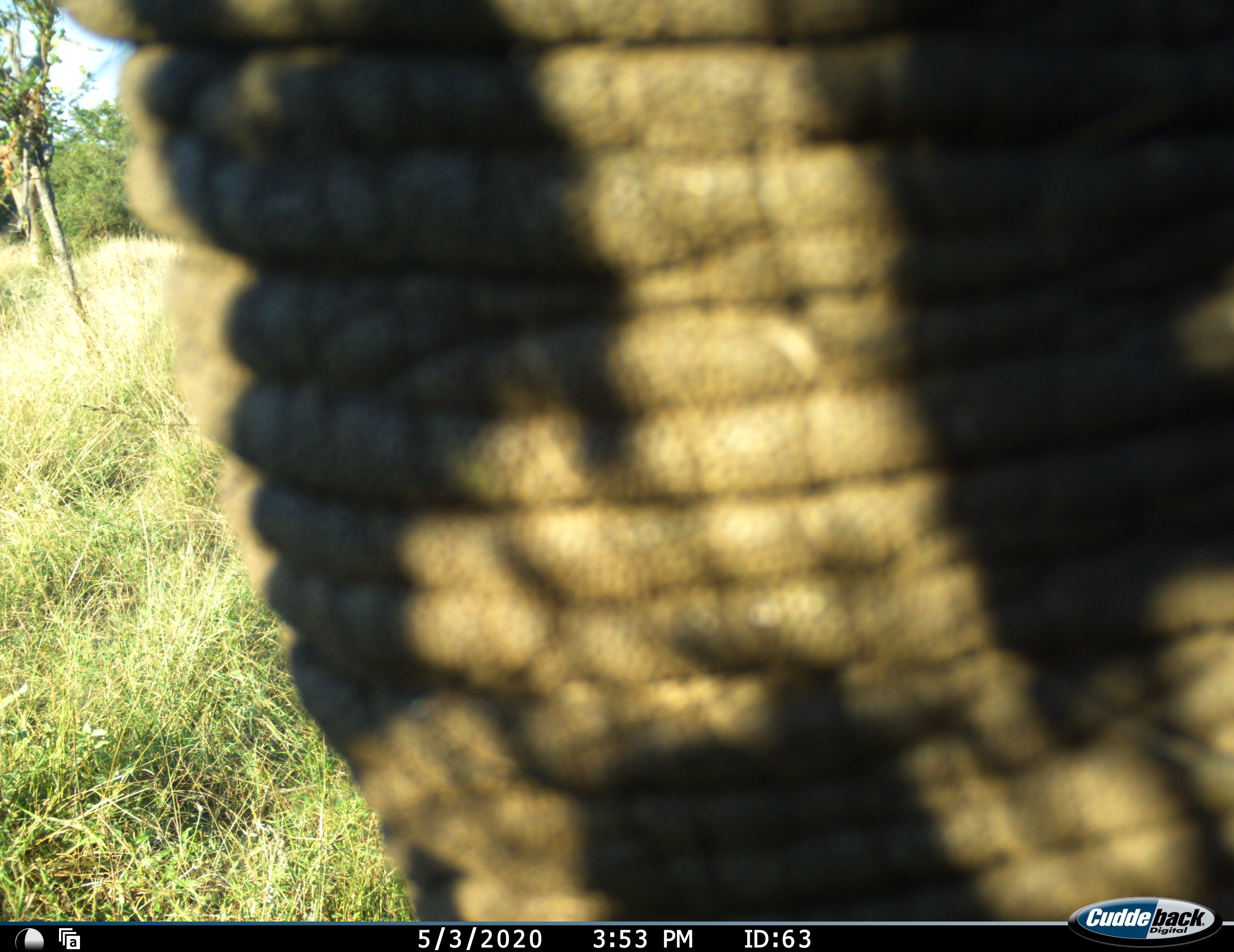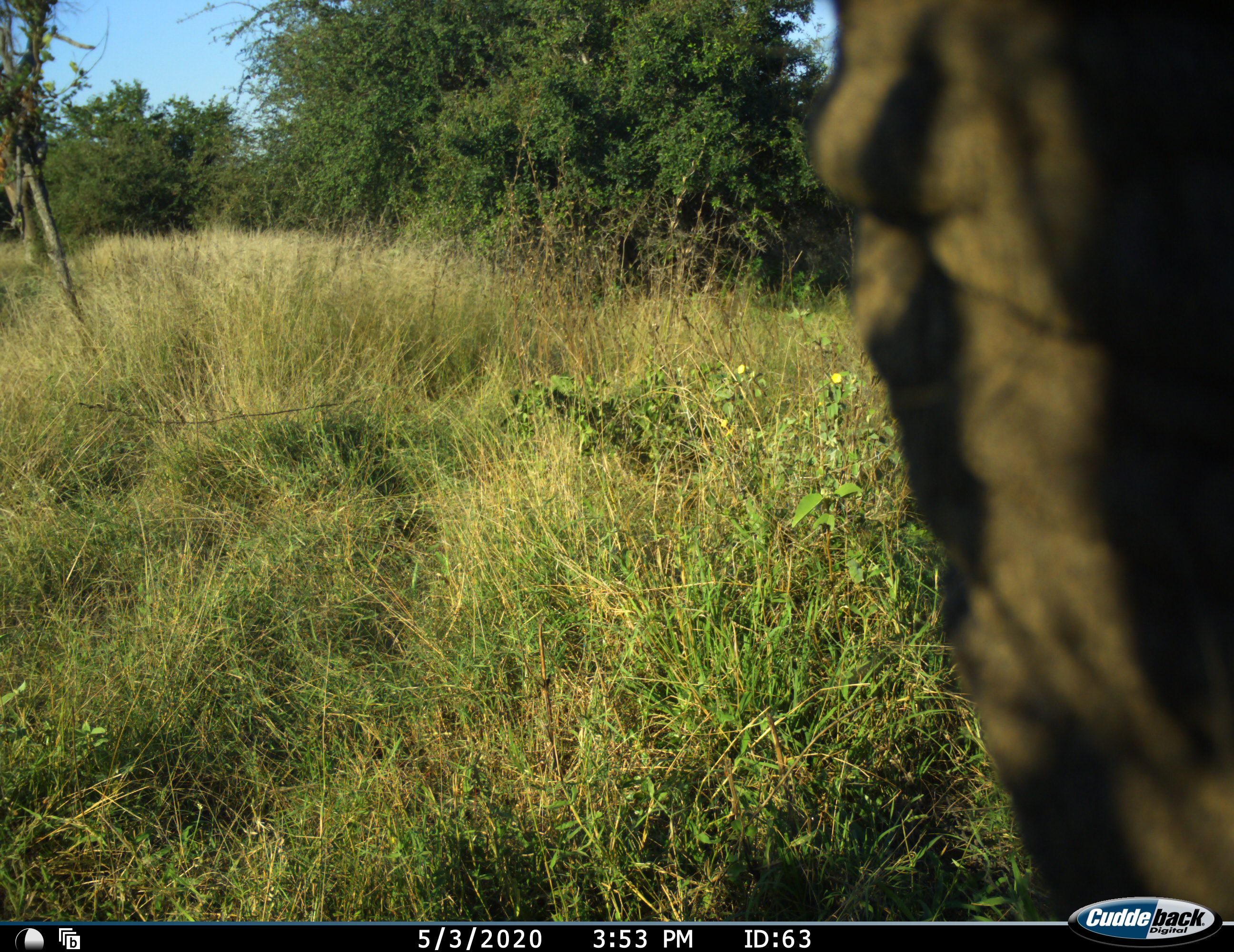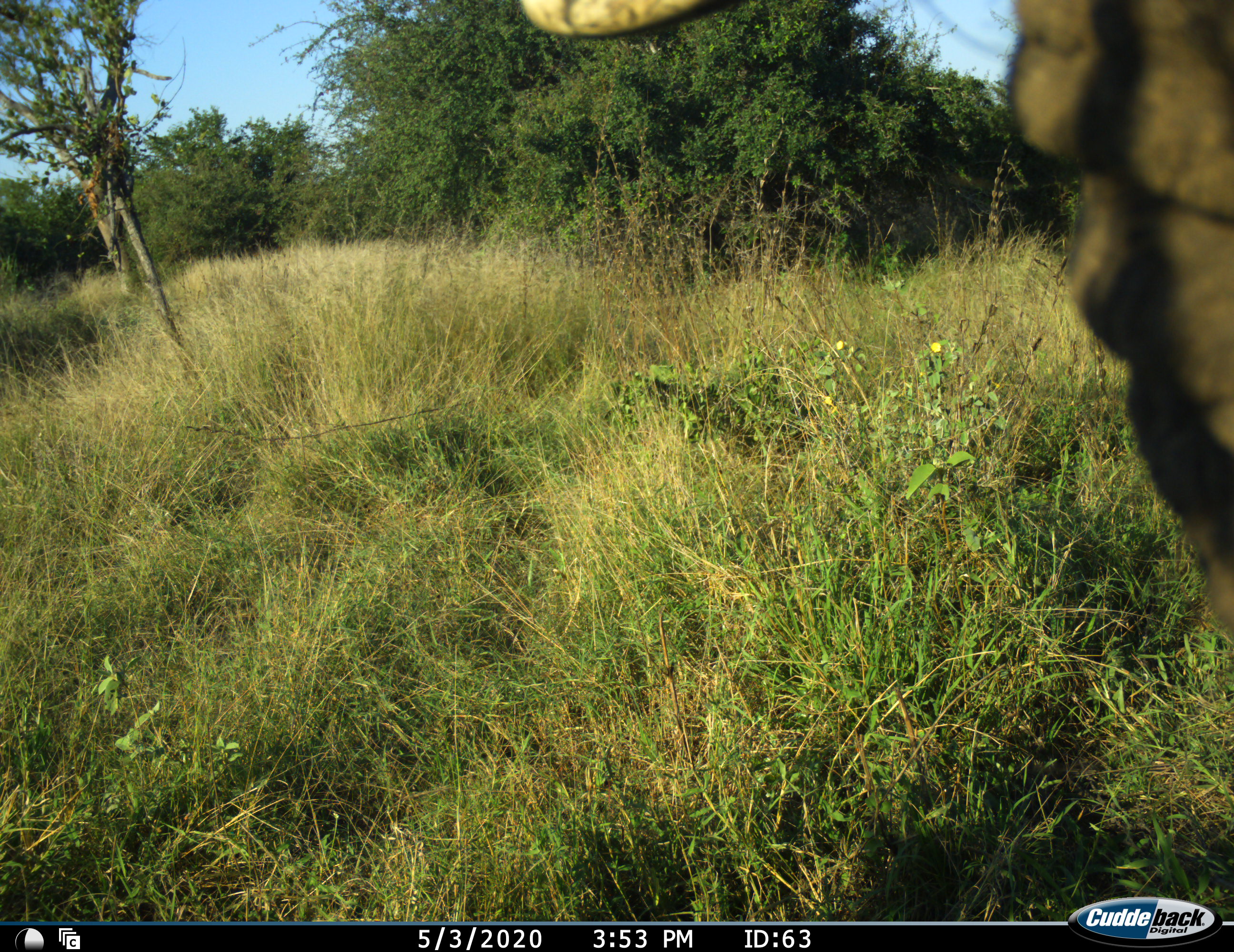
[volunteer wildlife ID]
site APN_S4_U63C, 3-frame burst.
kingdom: Animalia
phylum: Chordata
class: Mammalia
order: Proboscidea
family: Elephantidae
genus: Loxodonta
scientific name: Loxodonta africana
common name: african bush elephant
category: elephant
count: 1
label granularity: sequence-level